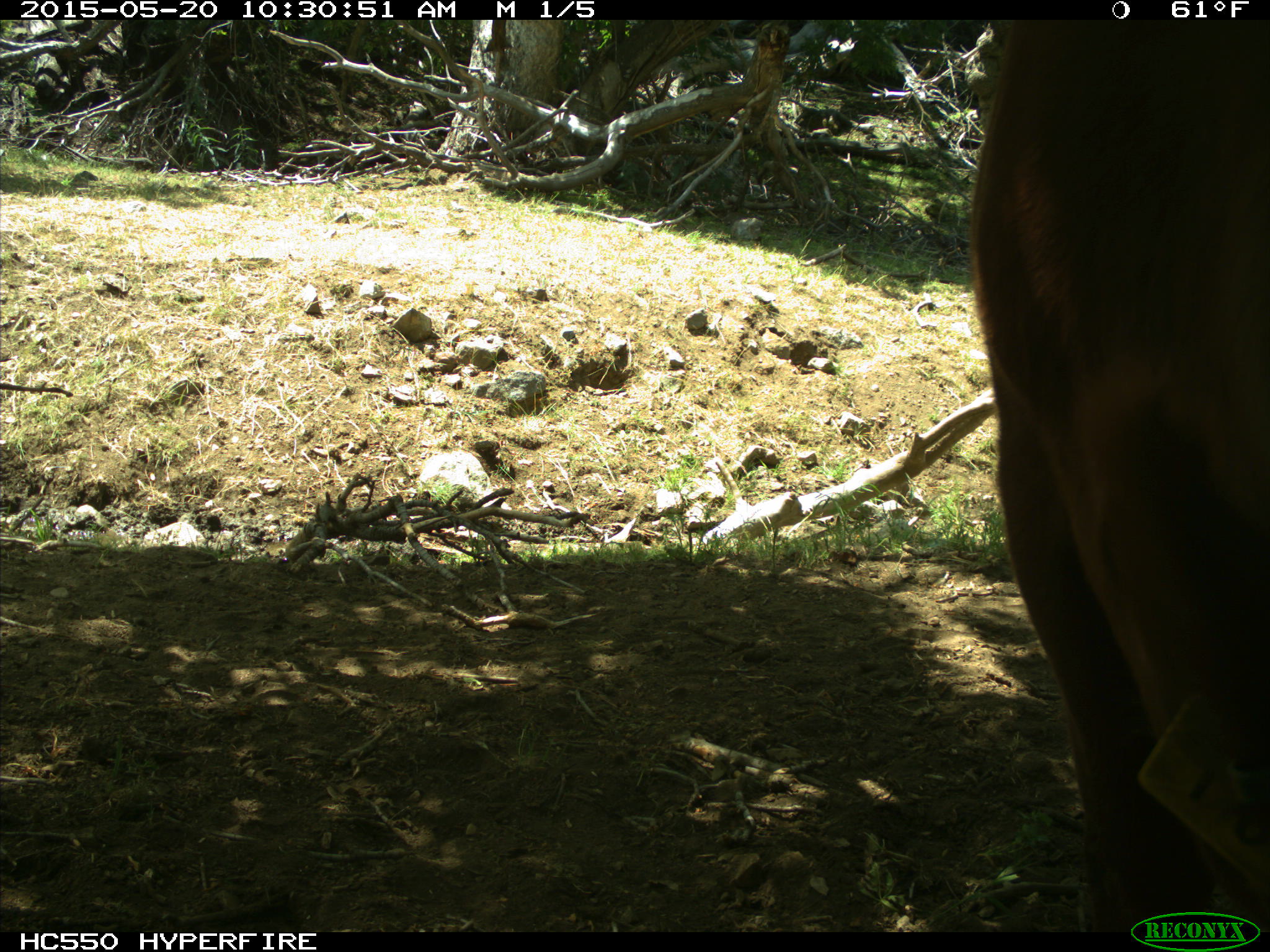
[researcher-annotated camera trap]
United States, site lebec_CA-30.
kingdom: Animalia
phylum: Chordata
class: Mammalia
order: Artiodactyla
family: Bovidae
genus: Bos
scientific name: Bos taurus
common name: domestic cow